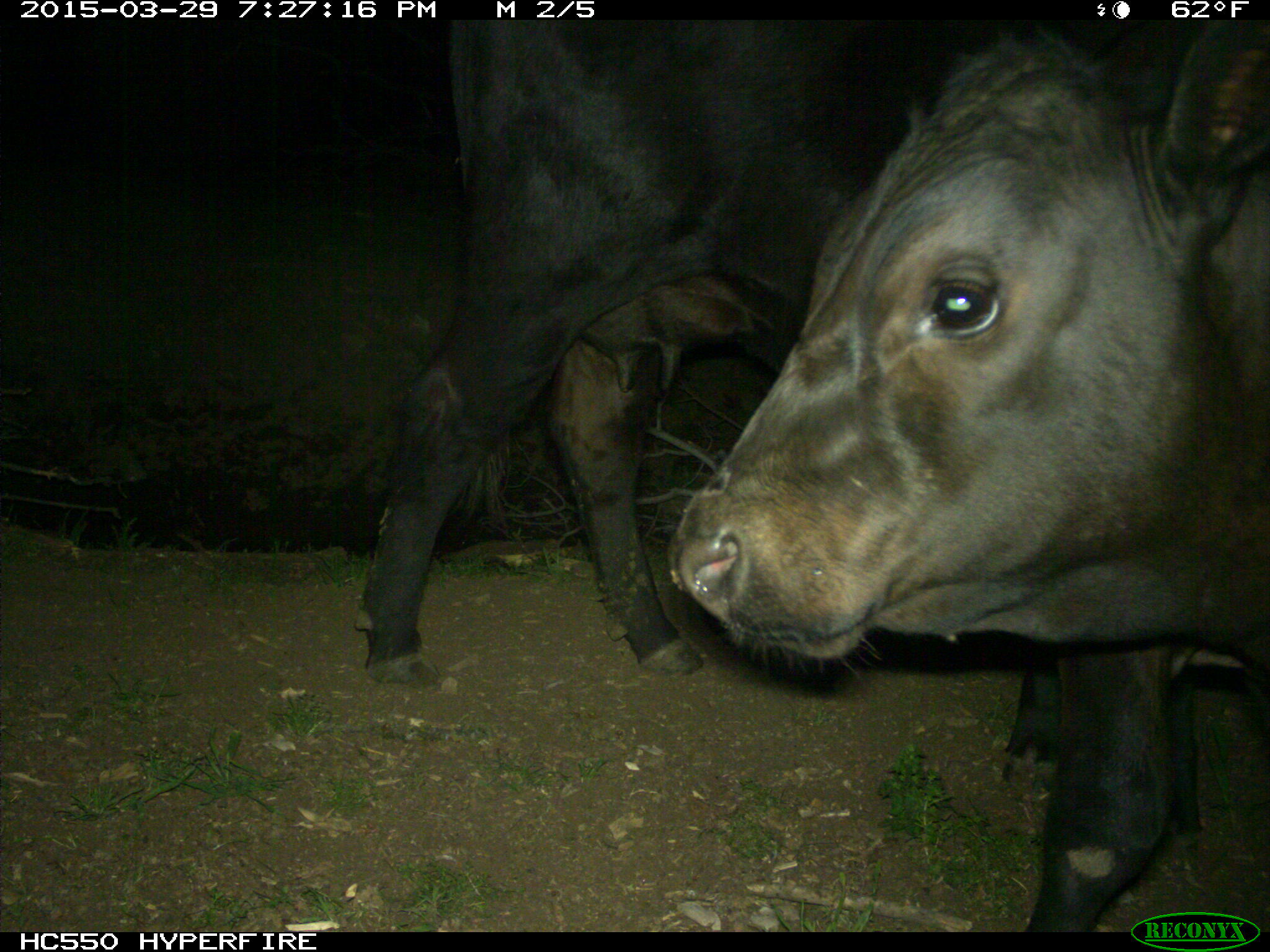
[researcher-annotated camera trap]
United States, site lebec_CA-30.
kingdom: Animalia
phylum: Chordata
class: Mammalia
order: Artiodactyla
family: Bovidae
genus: Bos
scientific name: Bos taurus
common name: domestic cow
Bos taurus (domestic cow).